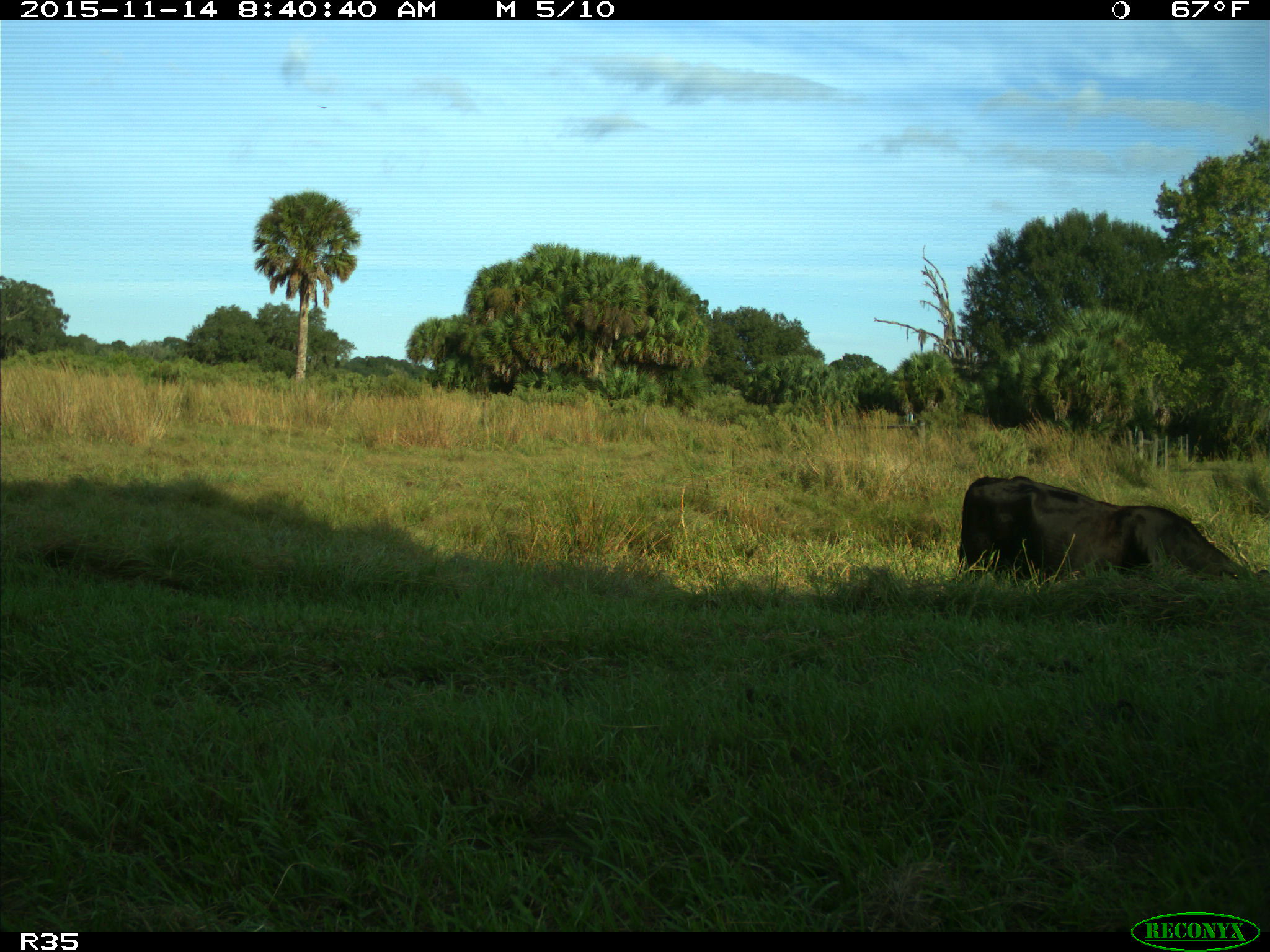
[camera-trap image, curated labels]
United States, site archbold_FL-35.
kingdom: Animalia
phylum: Chordata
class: Mammalia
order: Artiodactyla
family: Bovidae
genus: Bos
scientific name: Bos taurus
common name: domestic cow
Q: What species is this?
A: Bos taurus (domestic cow).